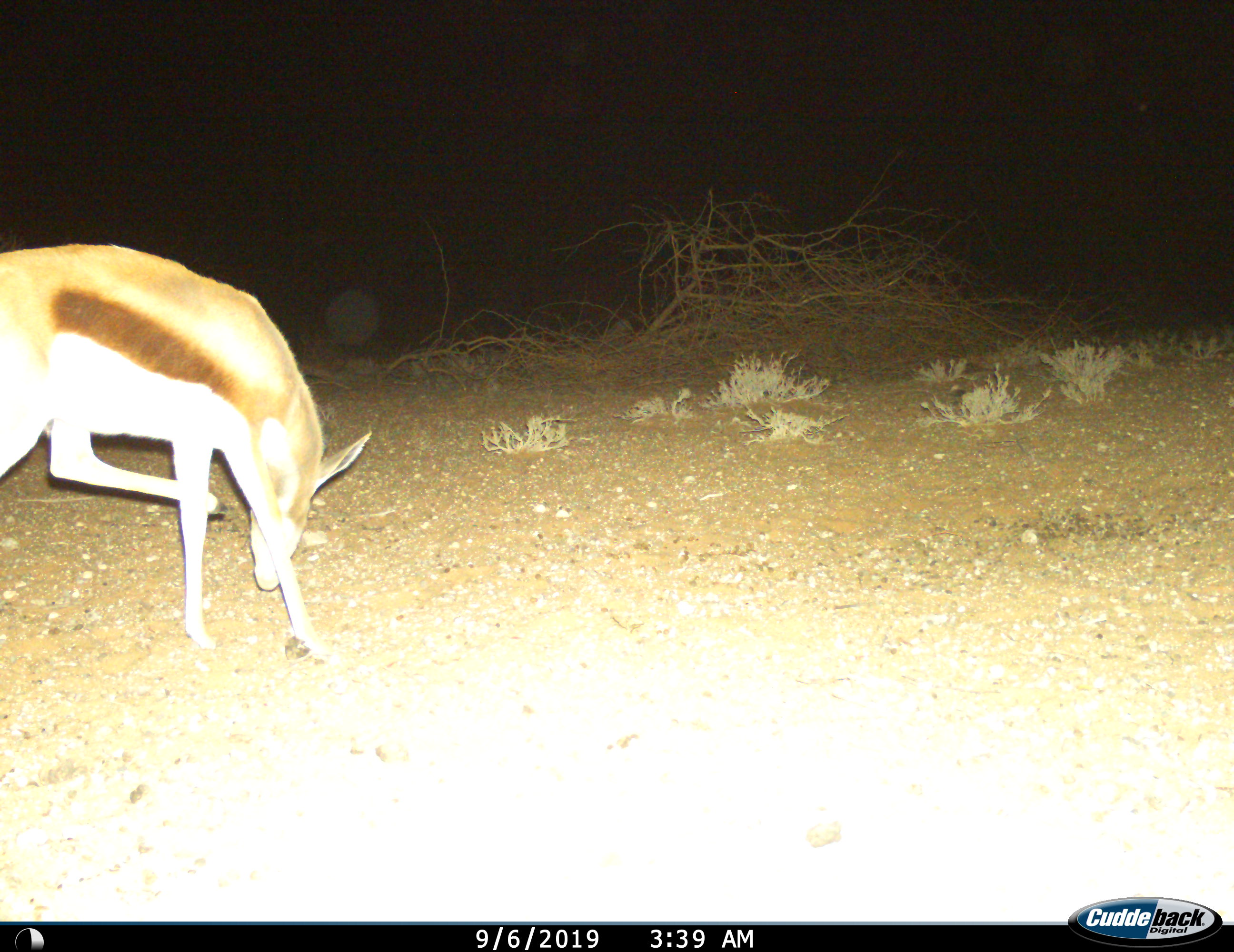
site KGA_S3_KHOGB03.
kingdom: Animalia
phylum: Chordata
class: Mammalia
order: Artiodactyla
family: Bovidae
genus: Antidorcas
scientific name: Antidorcas marsupialis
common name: springbok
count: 1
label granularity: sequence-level